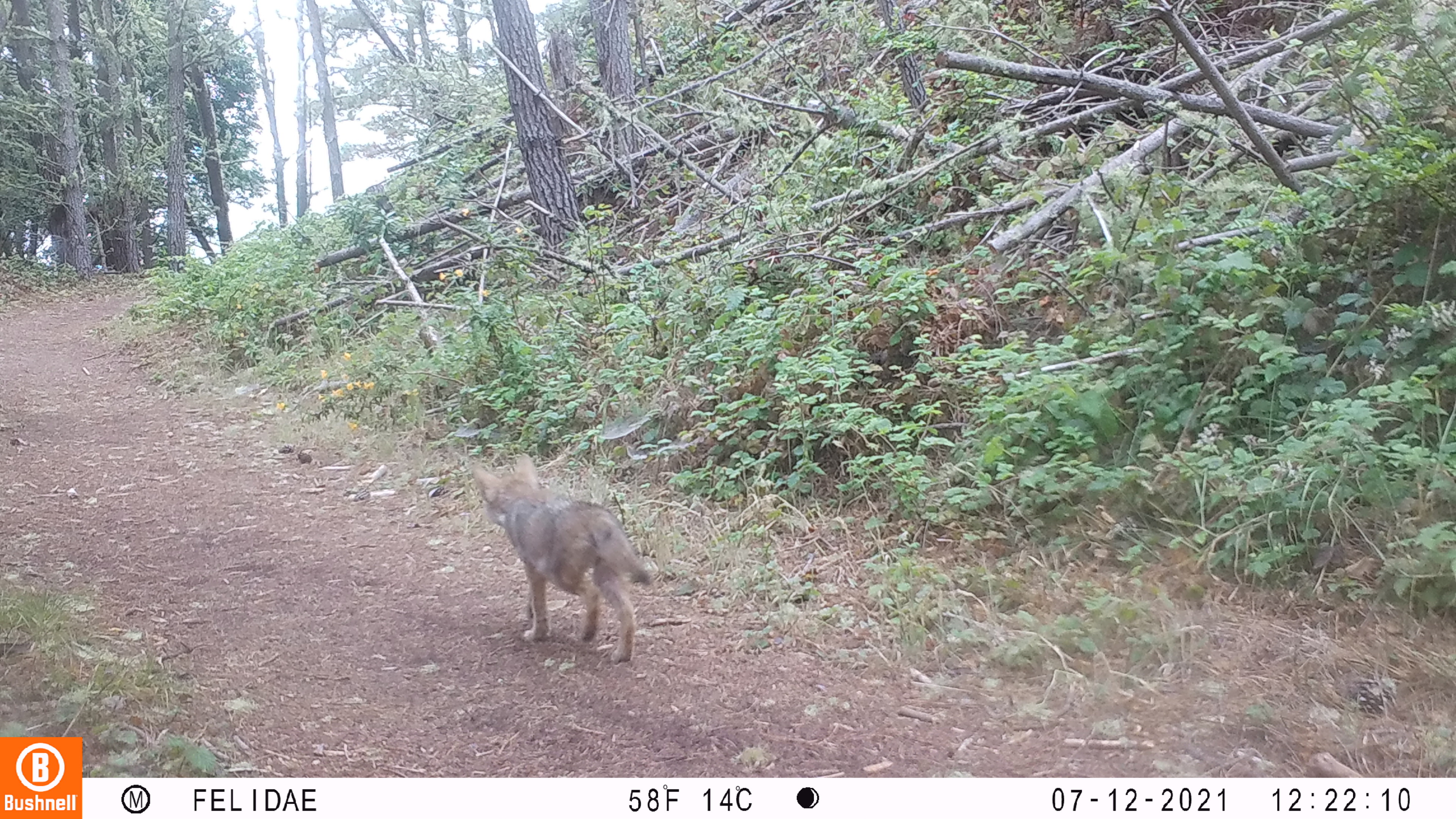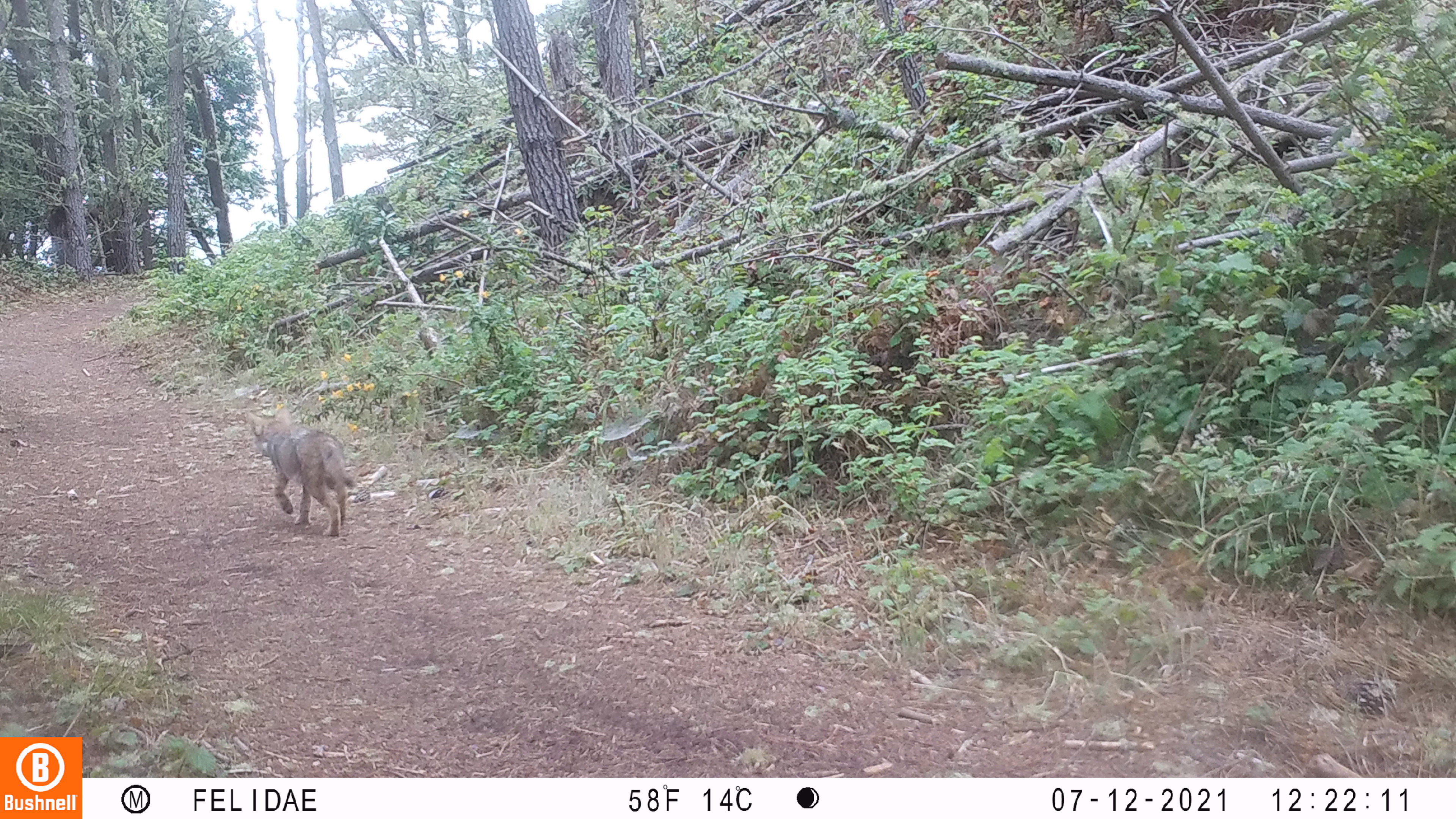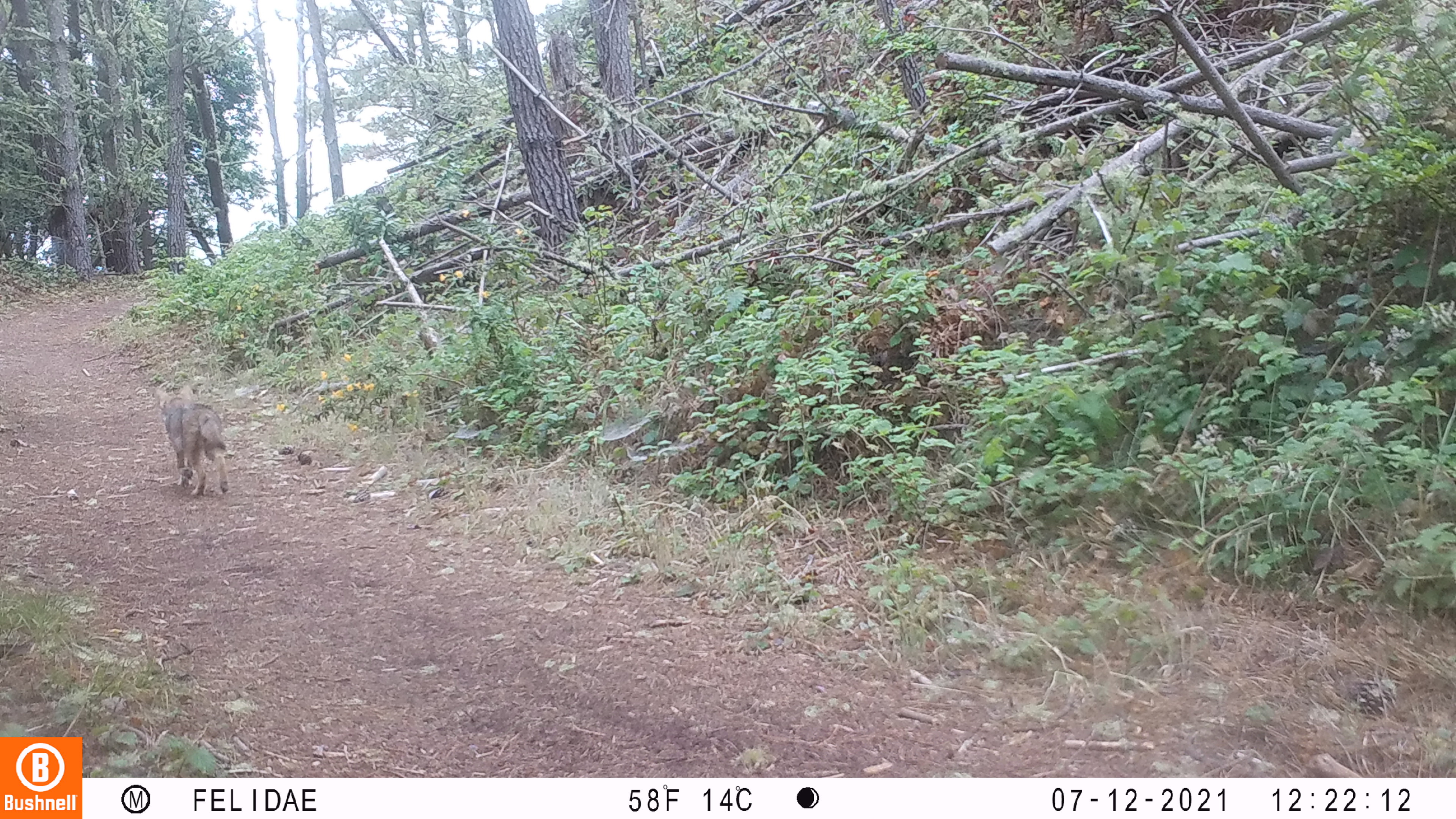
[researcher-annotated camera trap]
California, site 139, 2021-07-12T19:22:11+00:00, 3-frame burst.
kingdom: Animalia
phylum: Chordata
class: Mammalia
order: Carnivora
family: Canidae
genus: Canis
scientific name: Canis latrans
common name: coyote